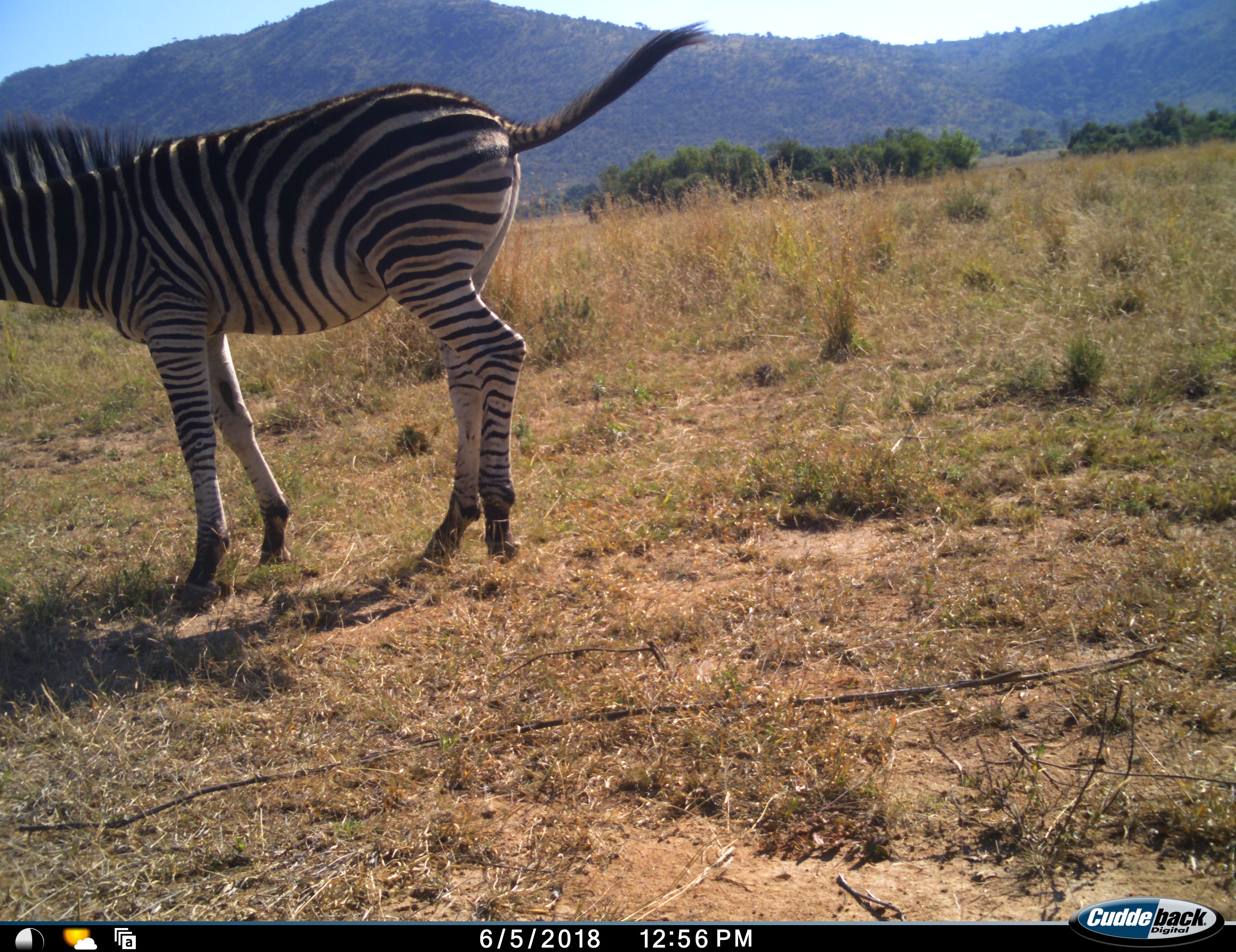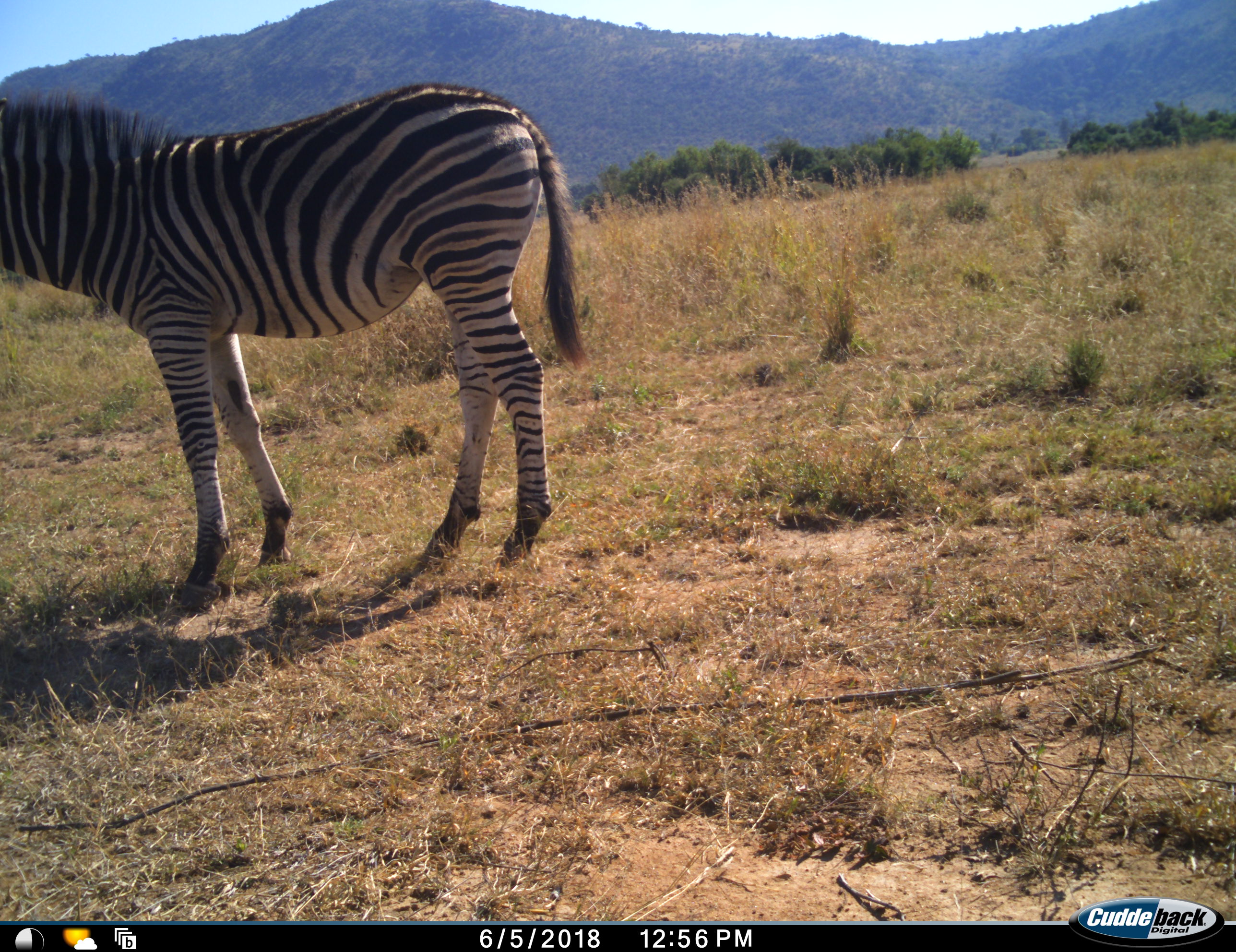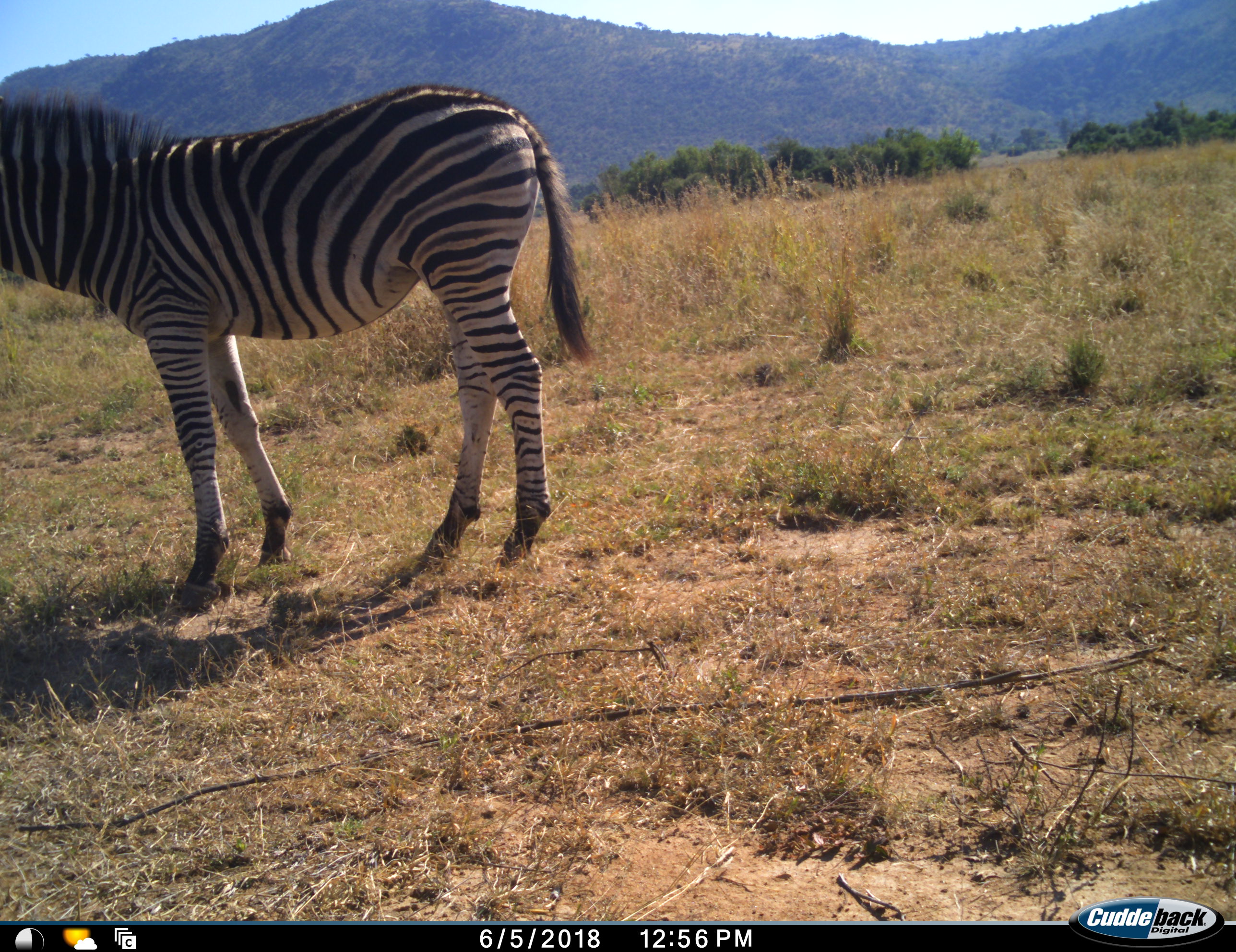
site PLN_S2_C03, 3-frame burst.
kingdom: Animalia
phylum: Chordata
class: Mammalia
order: Perissodactyla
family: Equidae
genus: Equus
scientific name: Equus quagga burchellii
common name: burchell's zebra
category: zebraburchells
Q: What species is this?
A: Zebraburchells (burchell's zebra) (Equus quagga burchellii).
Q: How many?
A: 1.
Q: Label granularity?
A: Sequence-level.